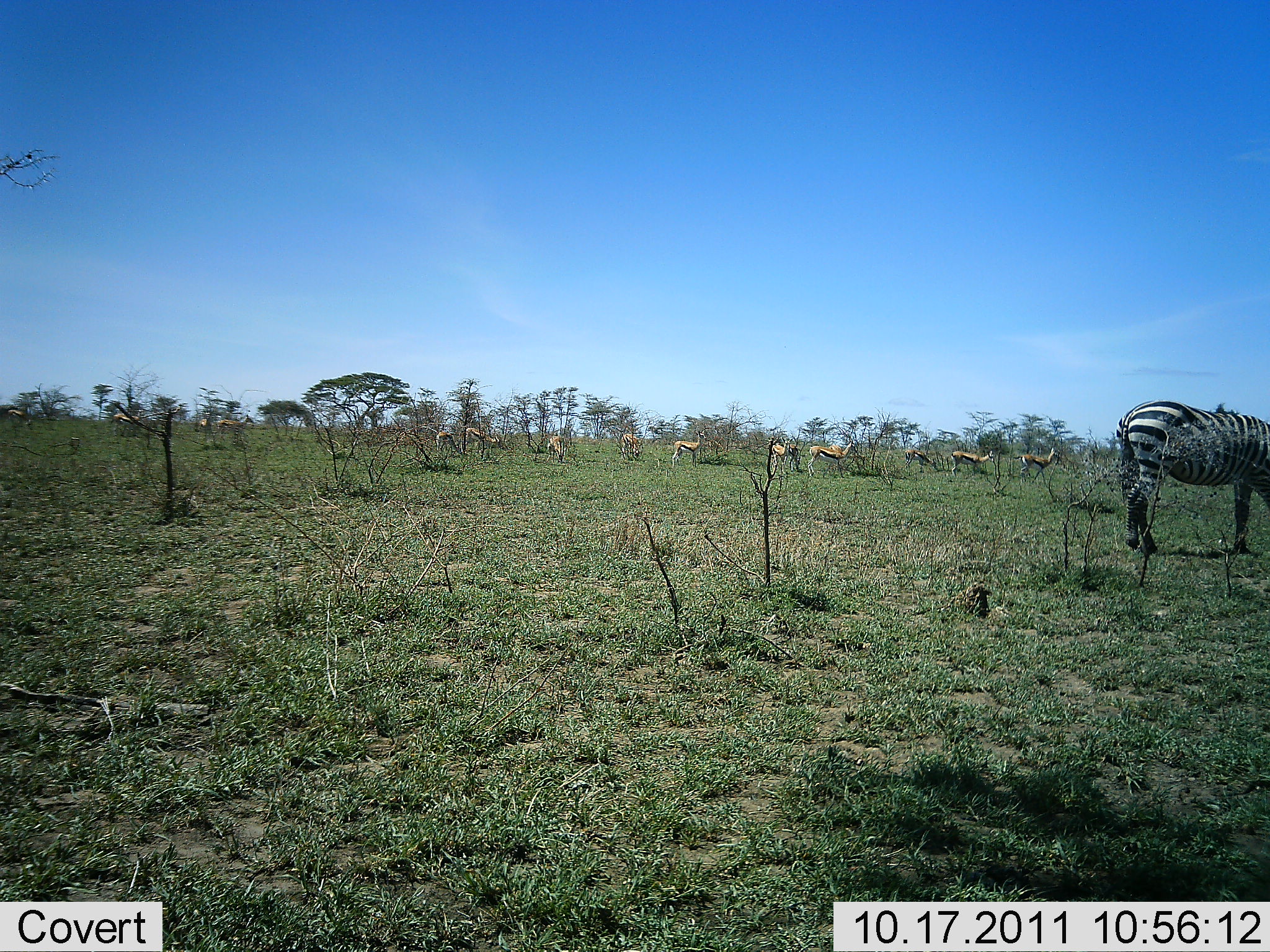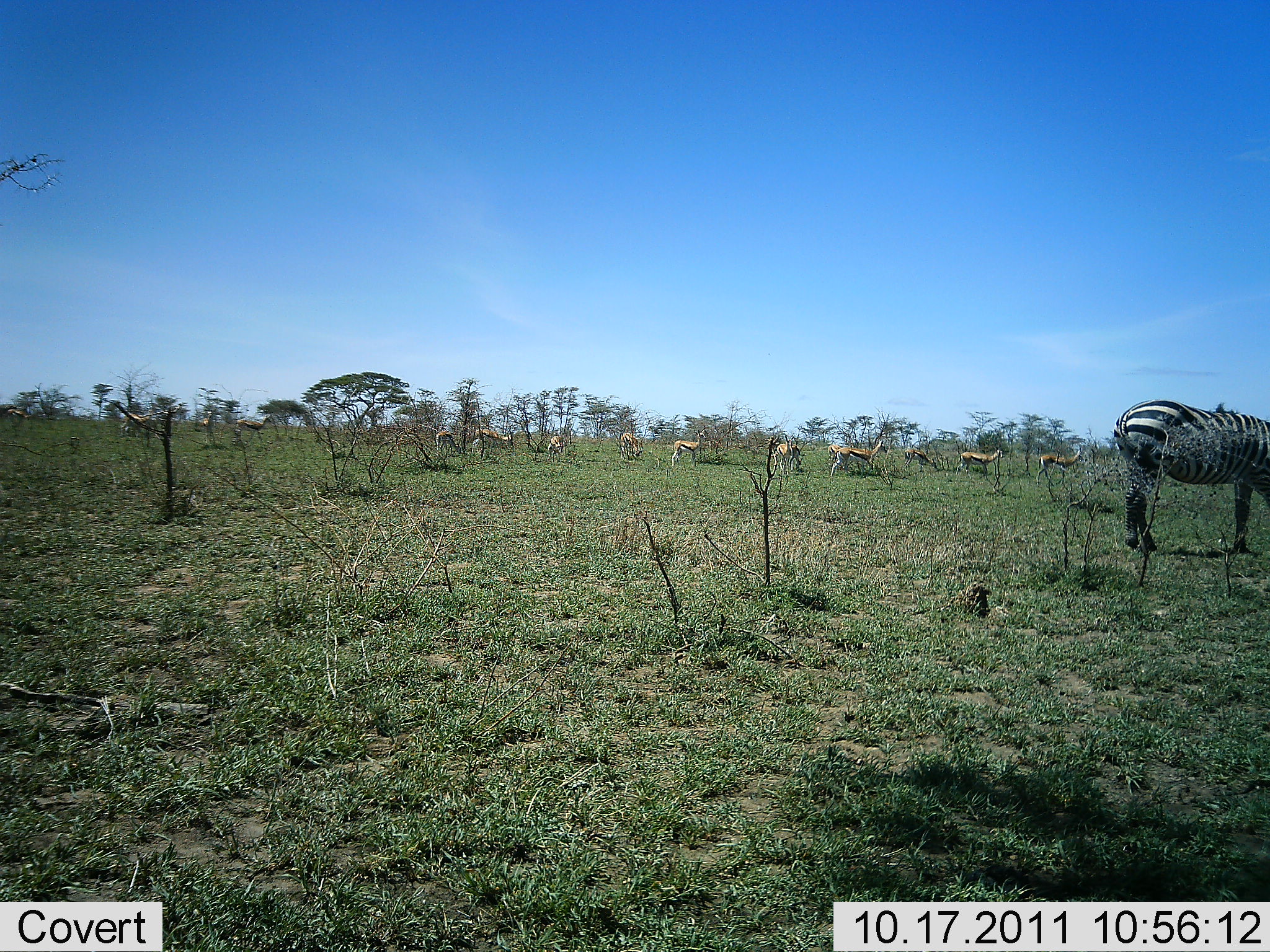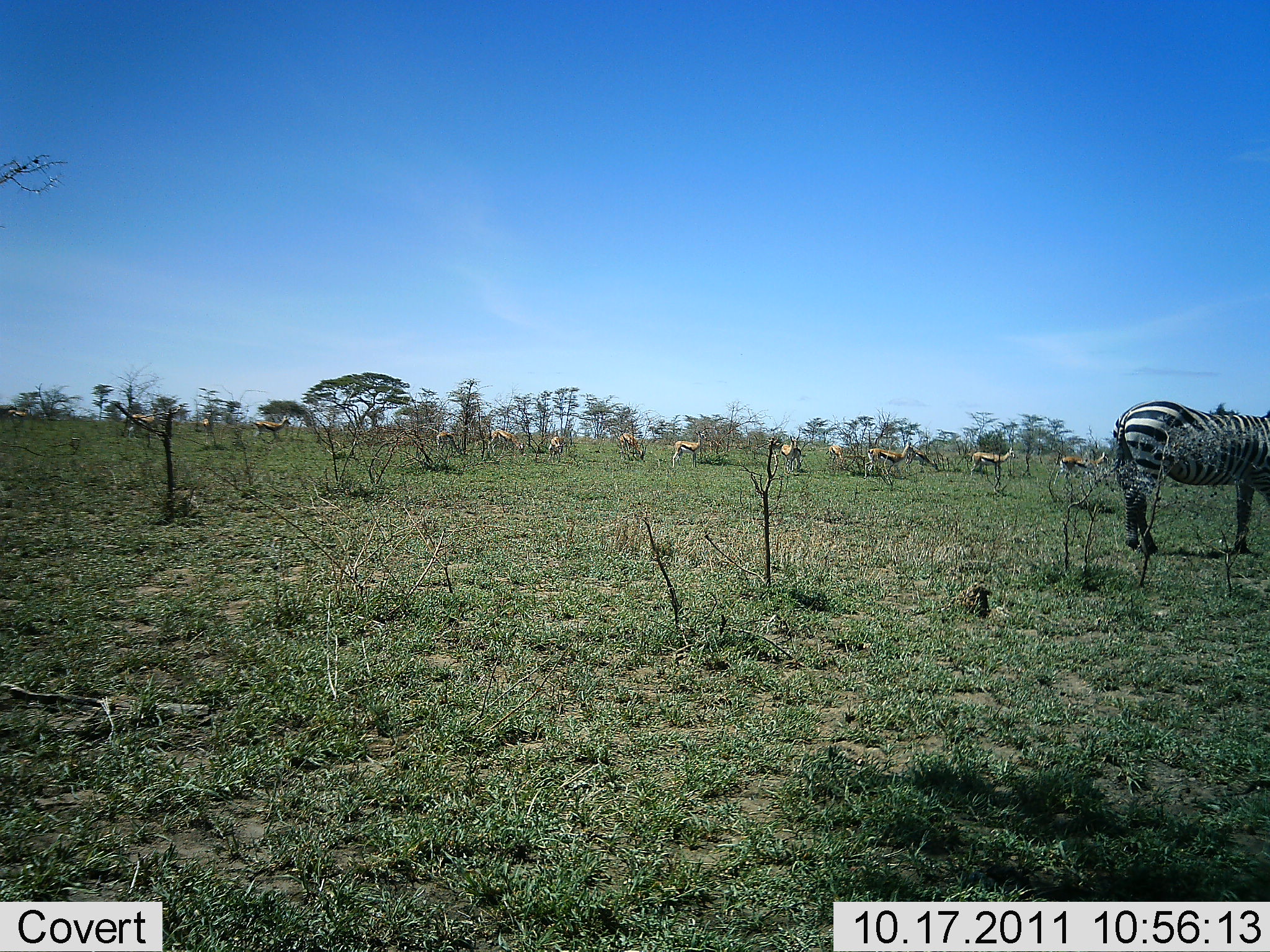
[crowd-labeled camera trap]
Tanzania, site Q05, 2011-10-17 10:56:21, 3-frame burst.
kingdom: Animalia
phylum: Chordata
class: Mammalia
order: Artiodactyla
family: Bovidae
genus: Eudorcas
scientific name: Eudorcas thomsonii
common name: thomson's gazelle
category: gazellethomsons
Gazellethomsons (thomson's gazelle) (Eudorcas thomsonii), count 11-50. Behavior (volunteer vote fractions): standing 33%, resting 0%, moving 50%, interacting 0%. Young present (vote fraction): 0%. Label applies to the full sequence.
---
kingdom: Animalia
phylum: Chordata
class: Mammalia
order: Perissodactyla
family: Equidae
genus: Equus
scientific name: Equus quagga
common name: plains zebra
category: zebra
Zebra (plains zebra) (Equus quagga), count 1. Behavior (volunteer vote fractions): standing 73%, resting 0%, moving 0%, interacting 0%. Young present (vote fraction): 0%. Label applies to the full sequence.